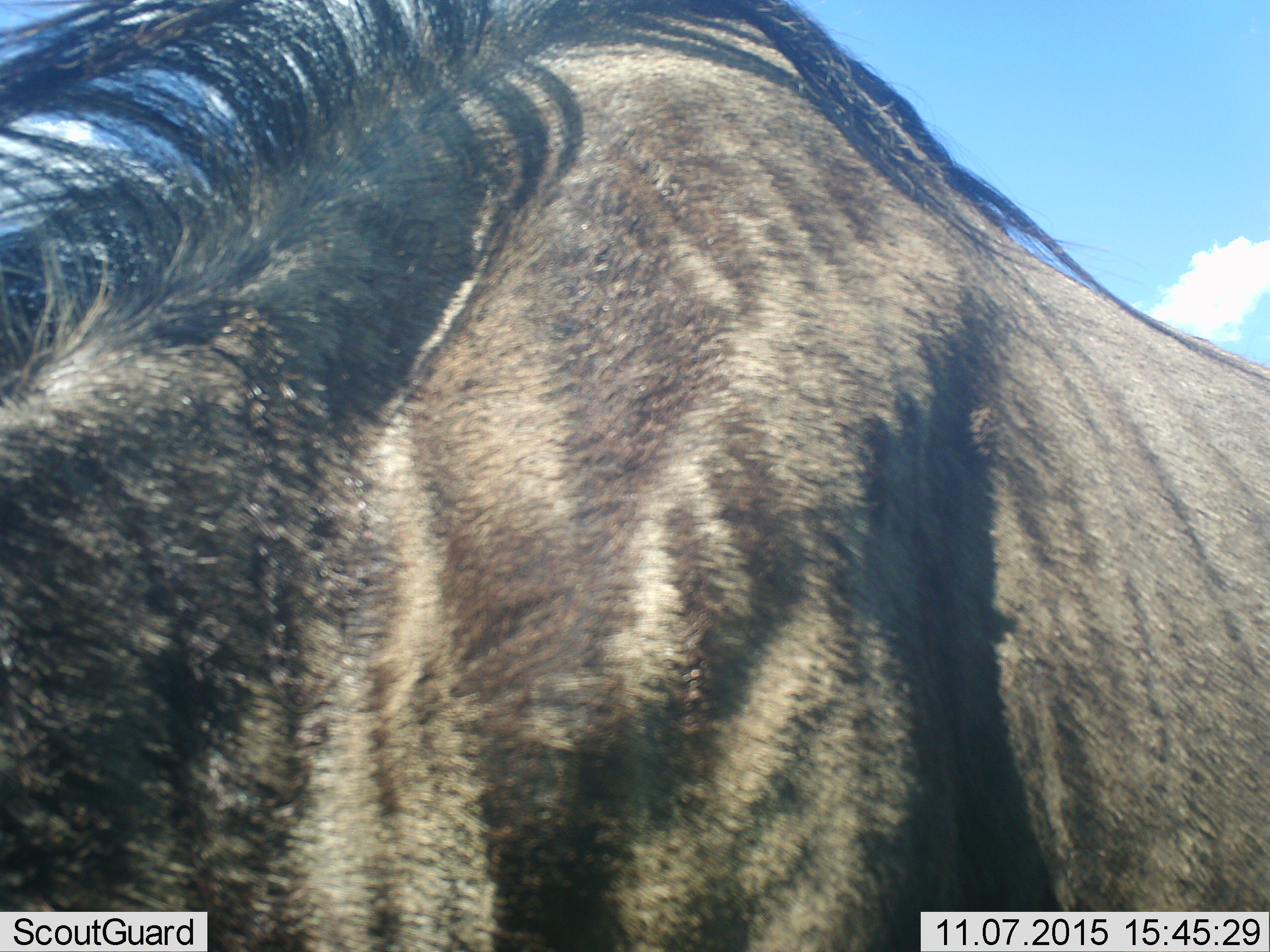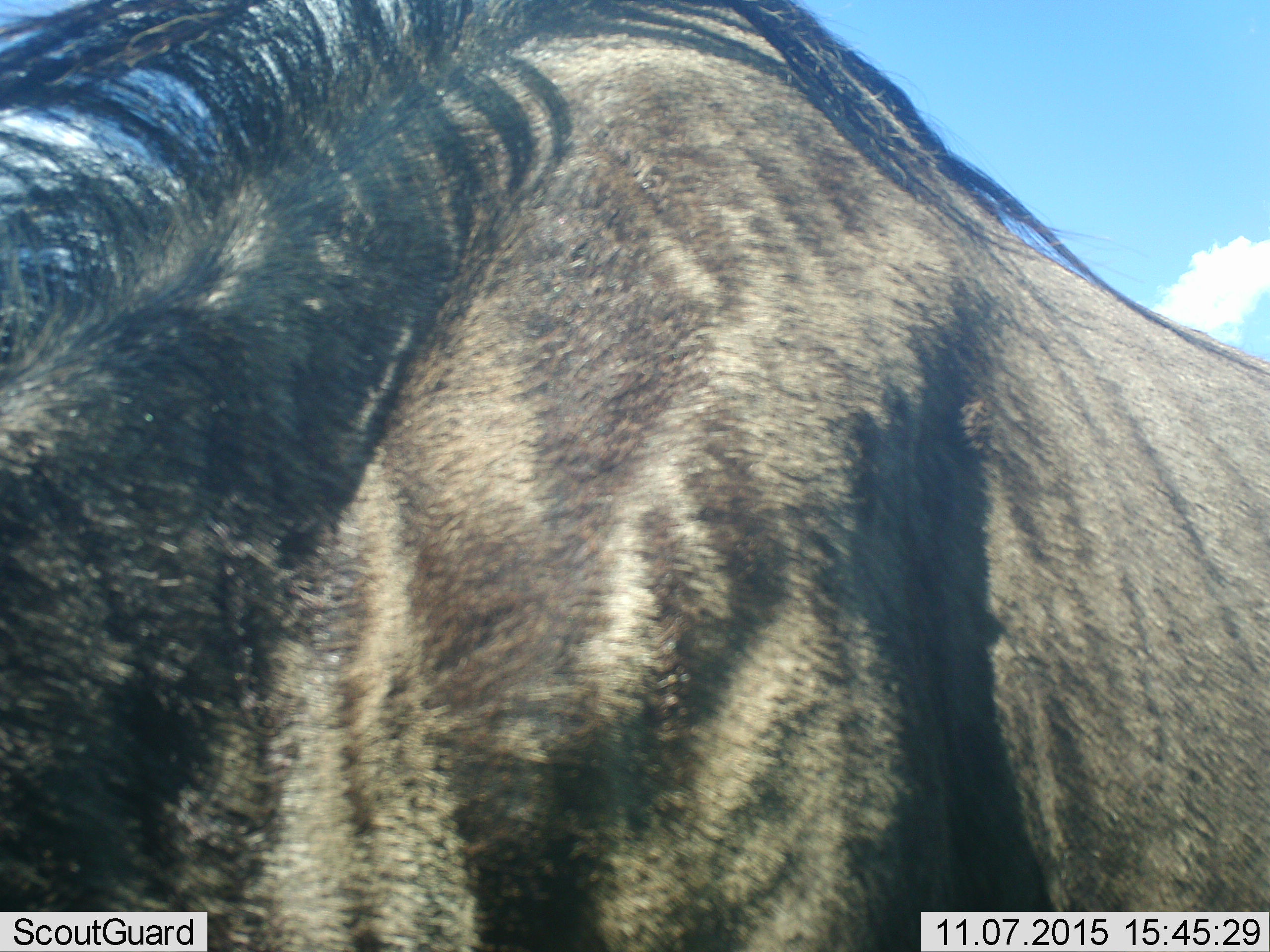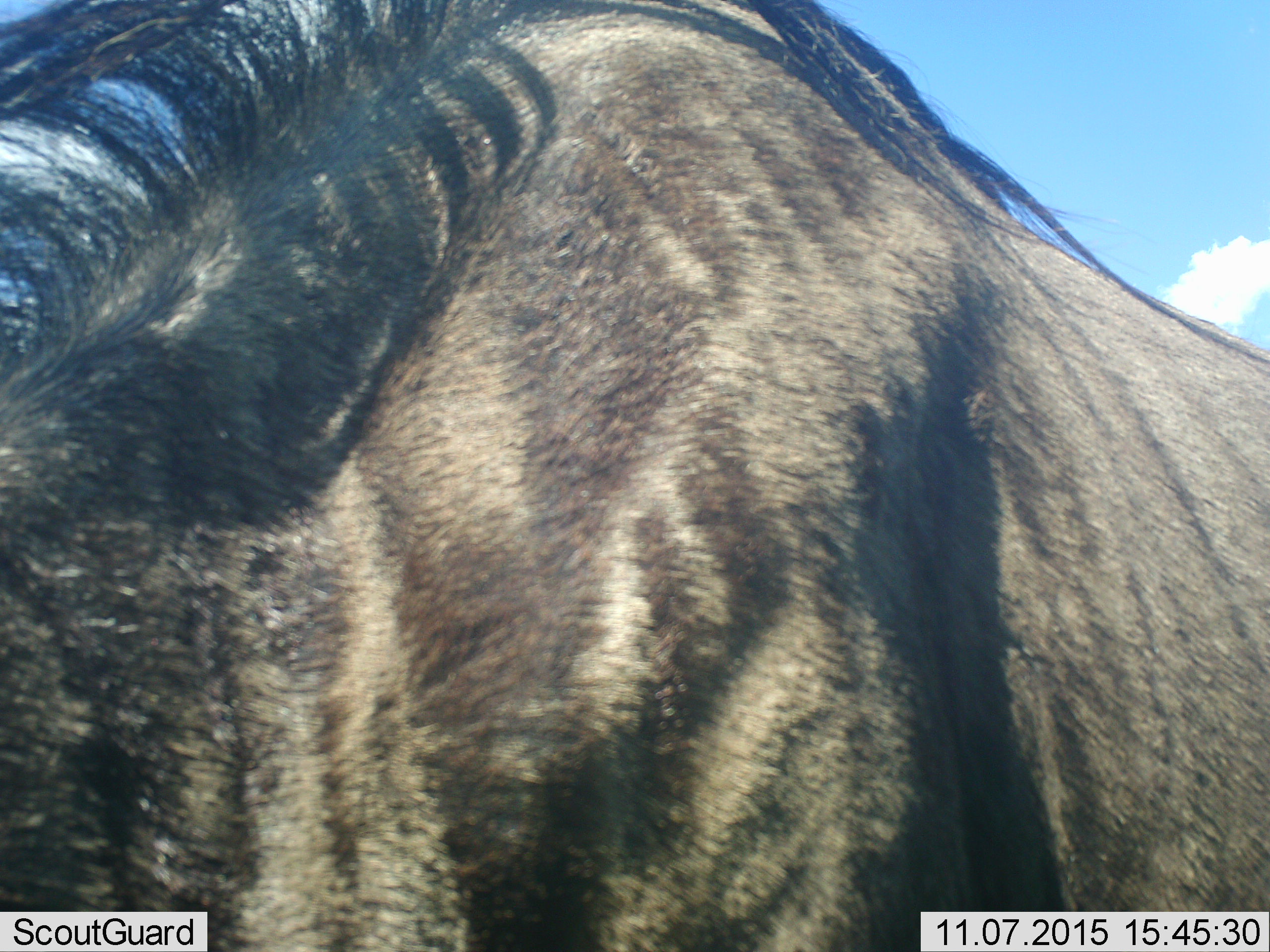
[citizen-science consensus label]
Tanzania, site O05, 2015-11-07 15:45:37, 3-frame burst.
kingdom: Animalia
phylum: Chordata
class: Mammalia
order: Artiodactyla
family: Bovidae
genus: Connochaetes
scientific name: Connochaetes taurinus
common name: blue wildebeest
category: wildebeest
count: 1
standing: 88%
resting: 0%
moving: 0%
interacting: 0%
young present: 0%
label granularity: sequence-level